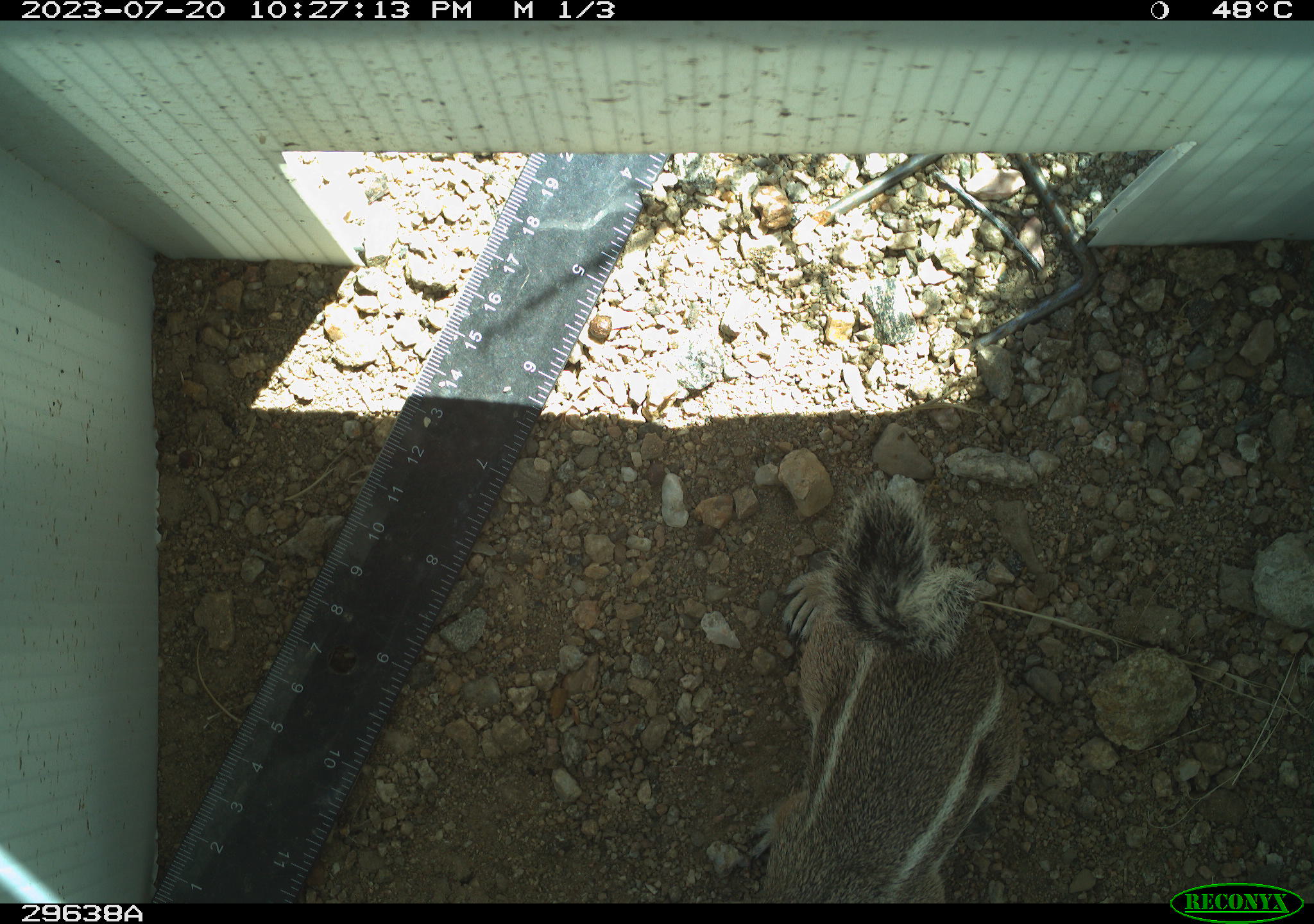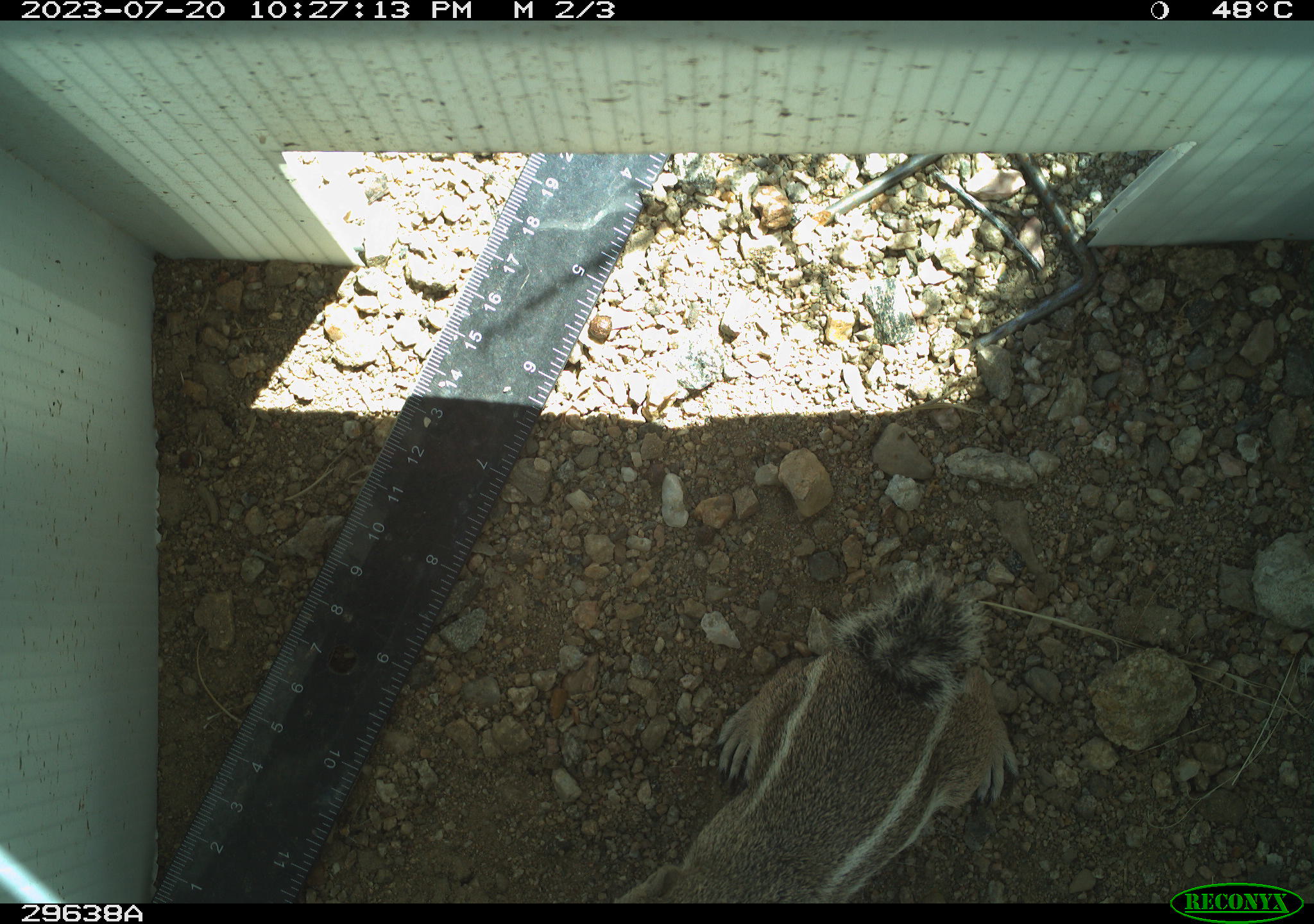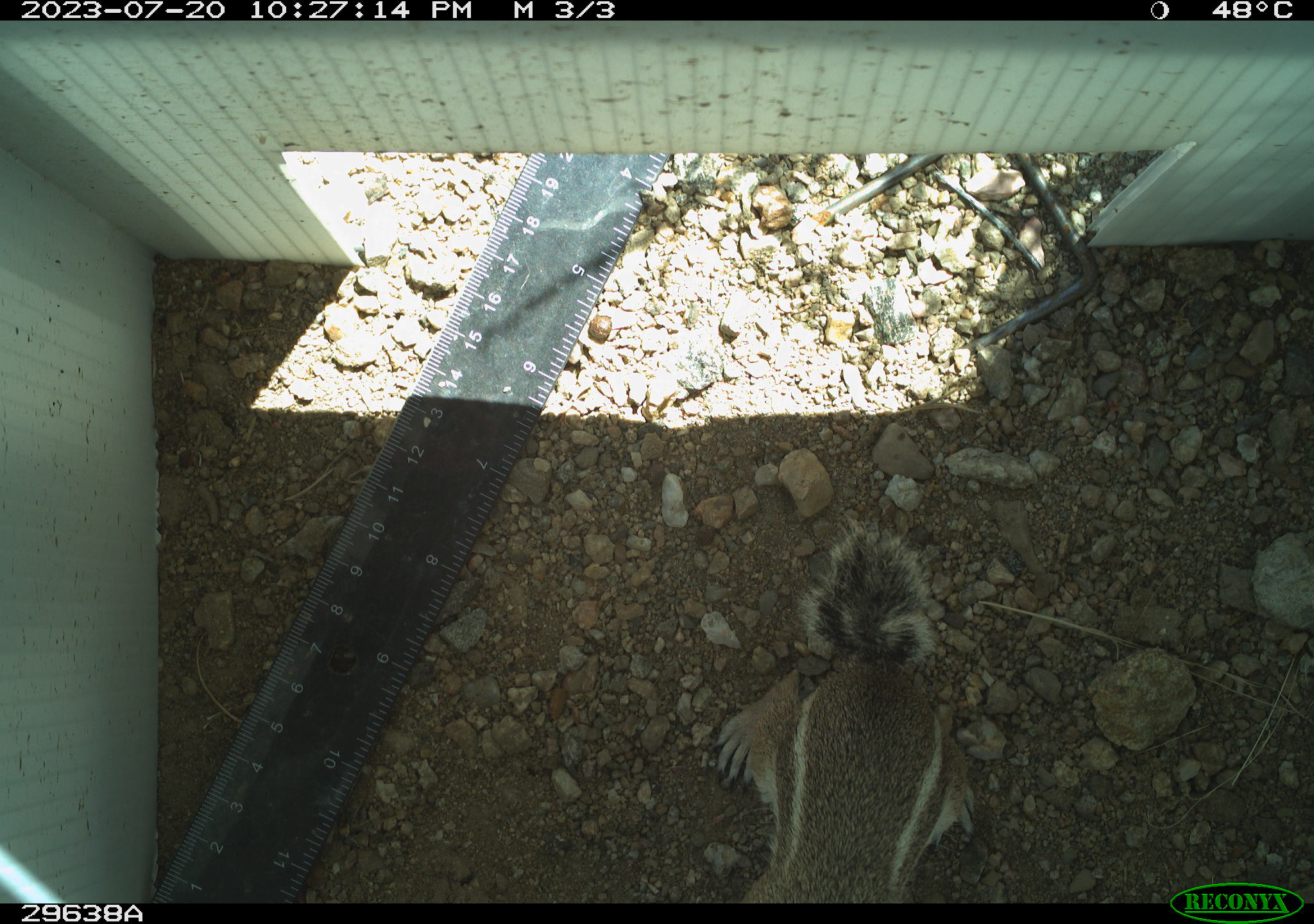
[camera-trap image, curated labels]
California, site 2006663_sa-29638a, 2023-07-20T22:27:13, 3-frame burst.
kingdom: Animalia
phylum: Chordata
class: Mammalia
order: Rodentia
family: Sciuridae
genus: Ammospermophilus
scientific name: Ammospermophilus leucurus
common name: white-tailed antelope squirrel